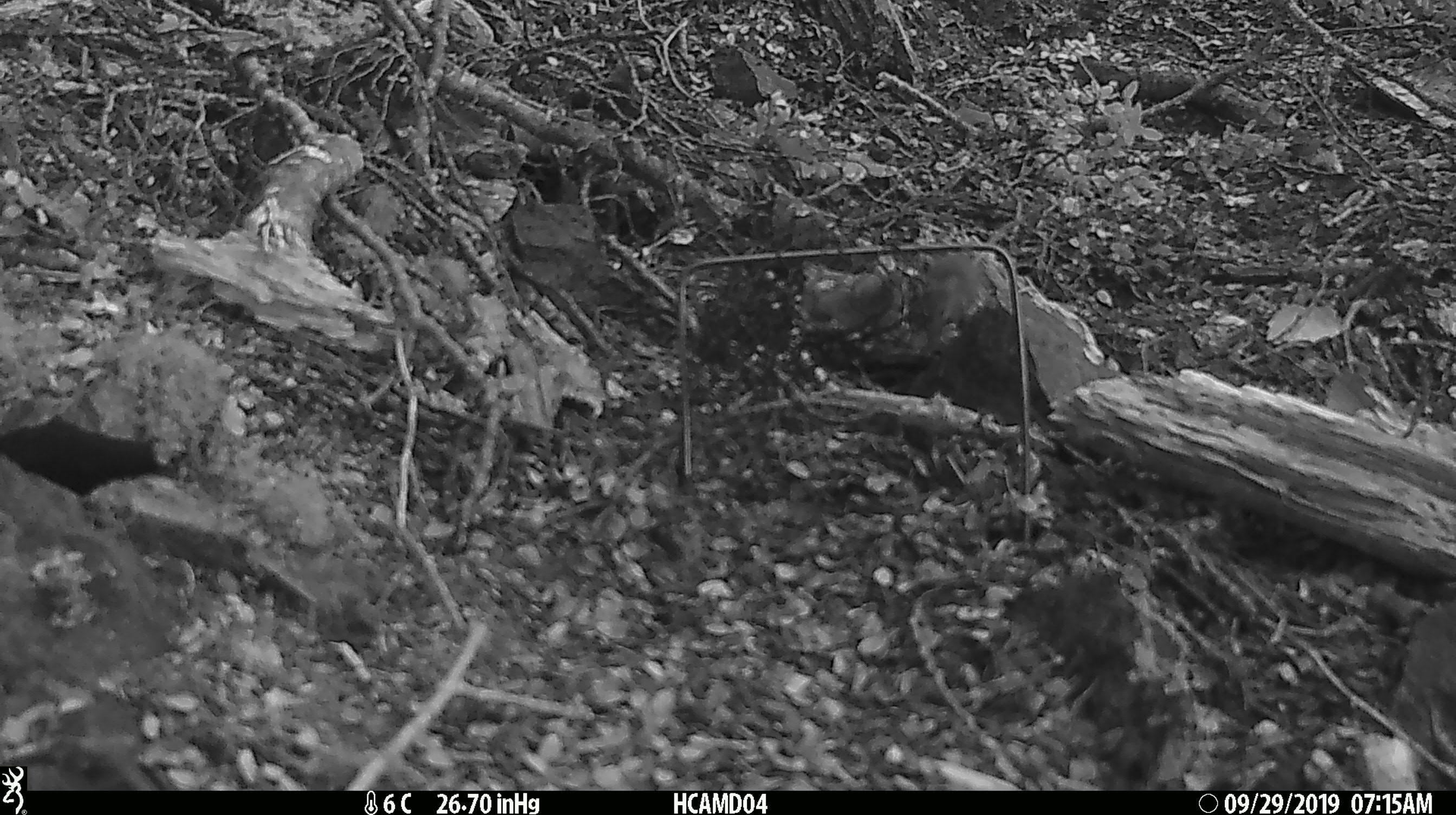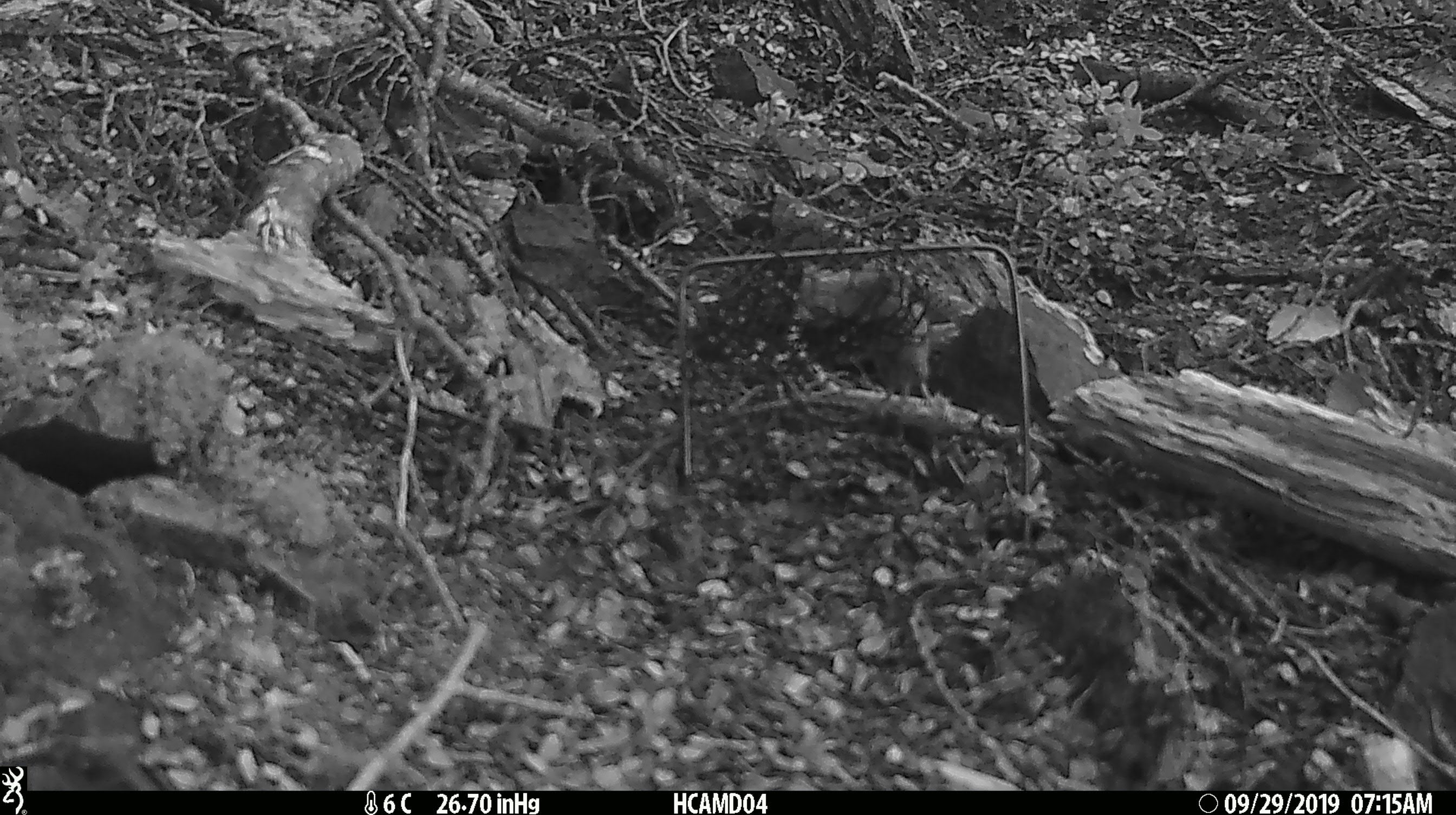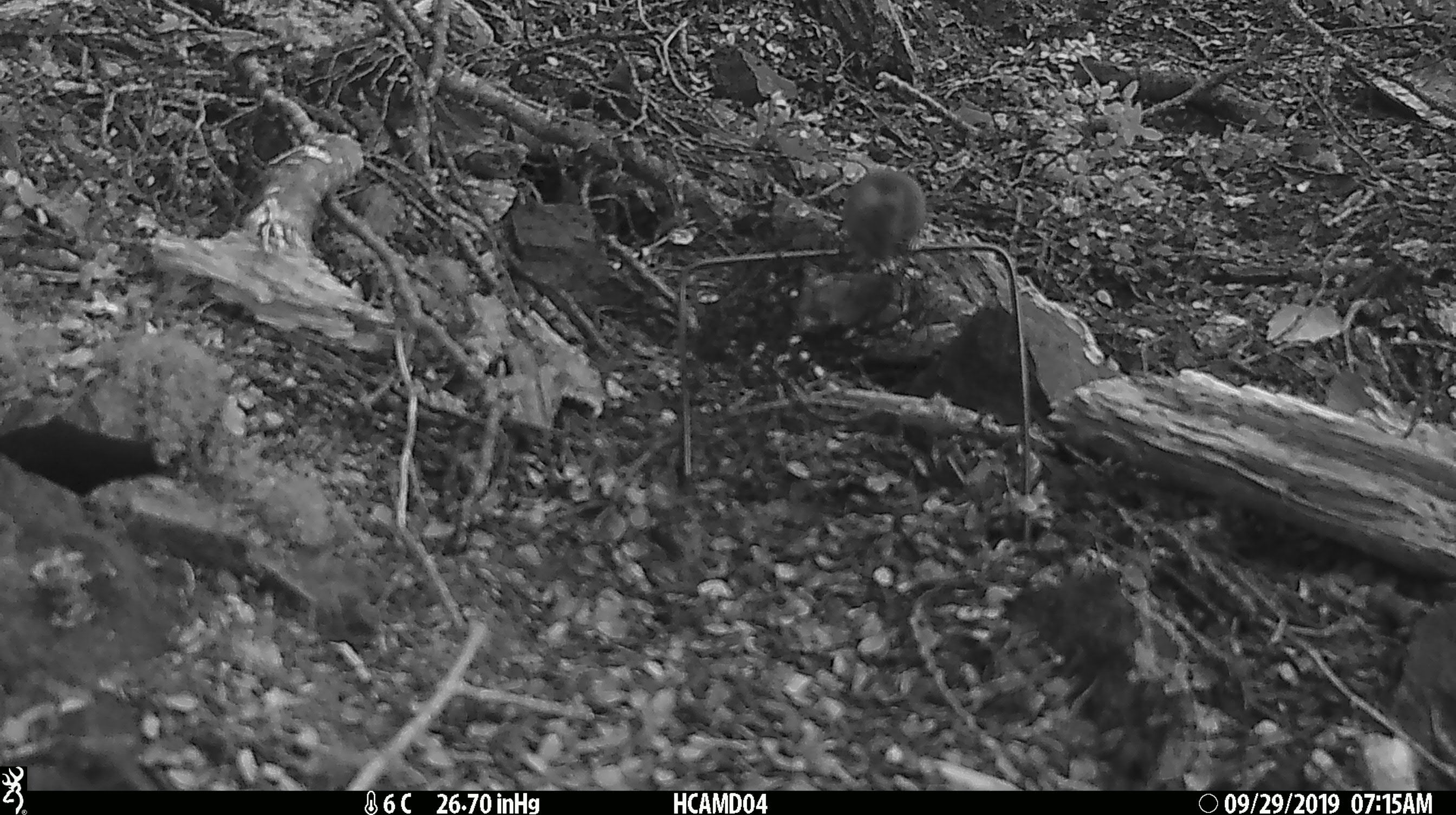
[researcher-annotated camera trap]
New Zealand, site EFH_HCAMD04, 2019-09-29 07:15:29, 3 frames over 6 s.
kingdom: Animalia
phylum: Chordata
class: Mammalia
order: Rodentia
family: Muridae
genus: Mus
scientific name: Mus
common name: mouse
Mouse (Mus).